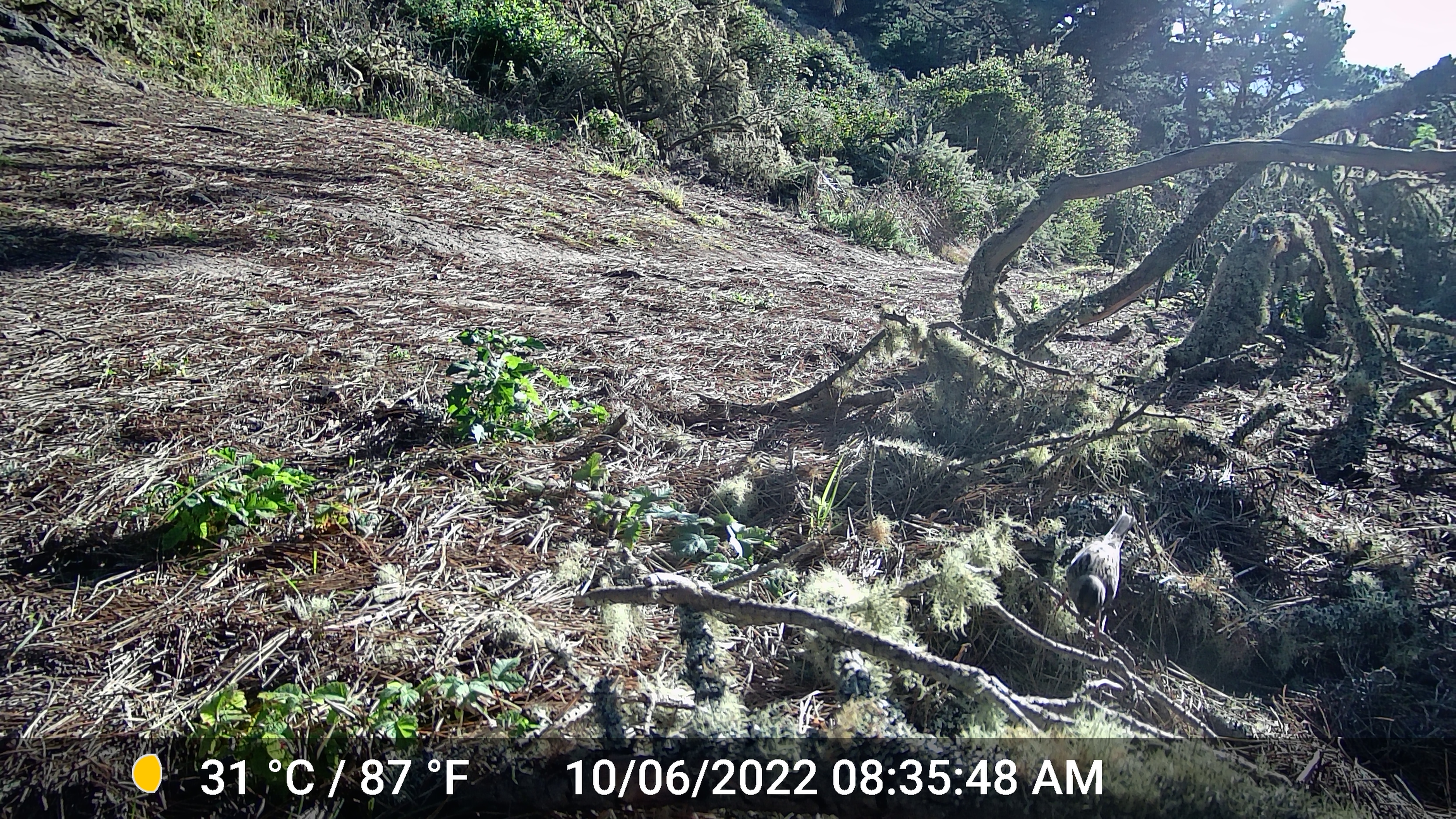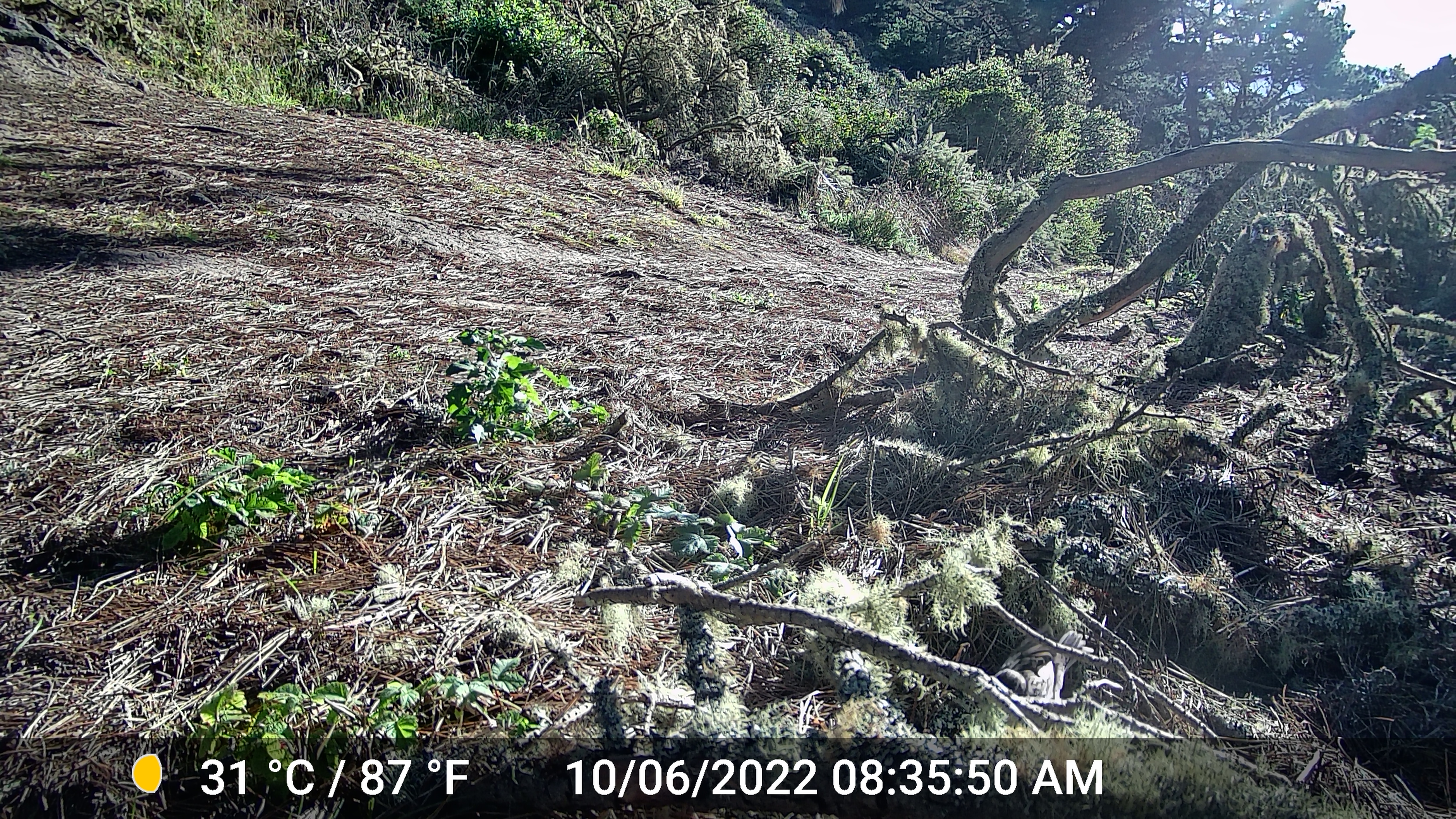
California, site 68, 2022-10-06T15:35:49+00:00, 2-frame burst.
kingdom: Animalia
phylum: Chordata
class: Aves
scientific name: Aves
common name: bird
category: unknown bird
Unknown bird (bird) (Aves).